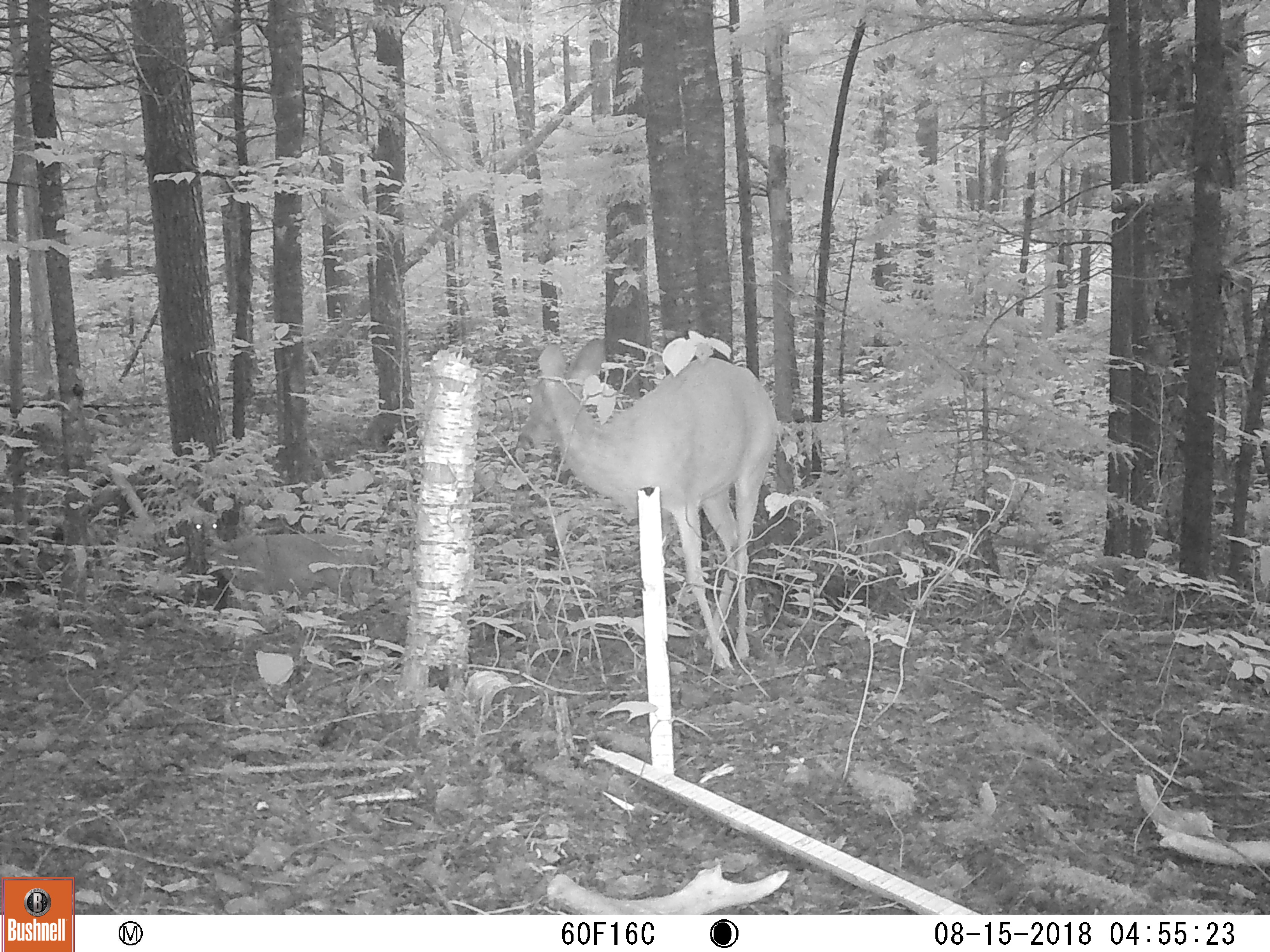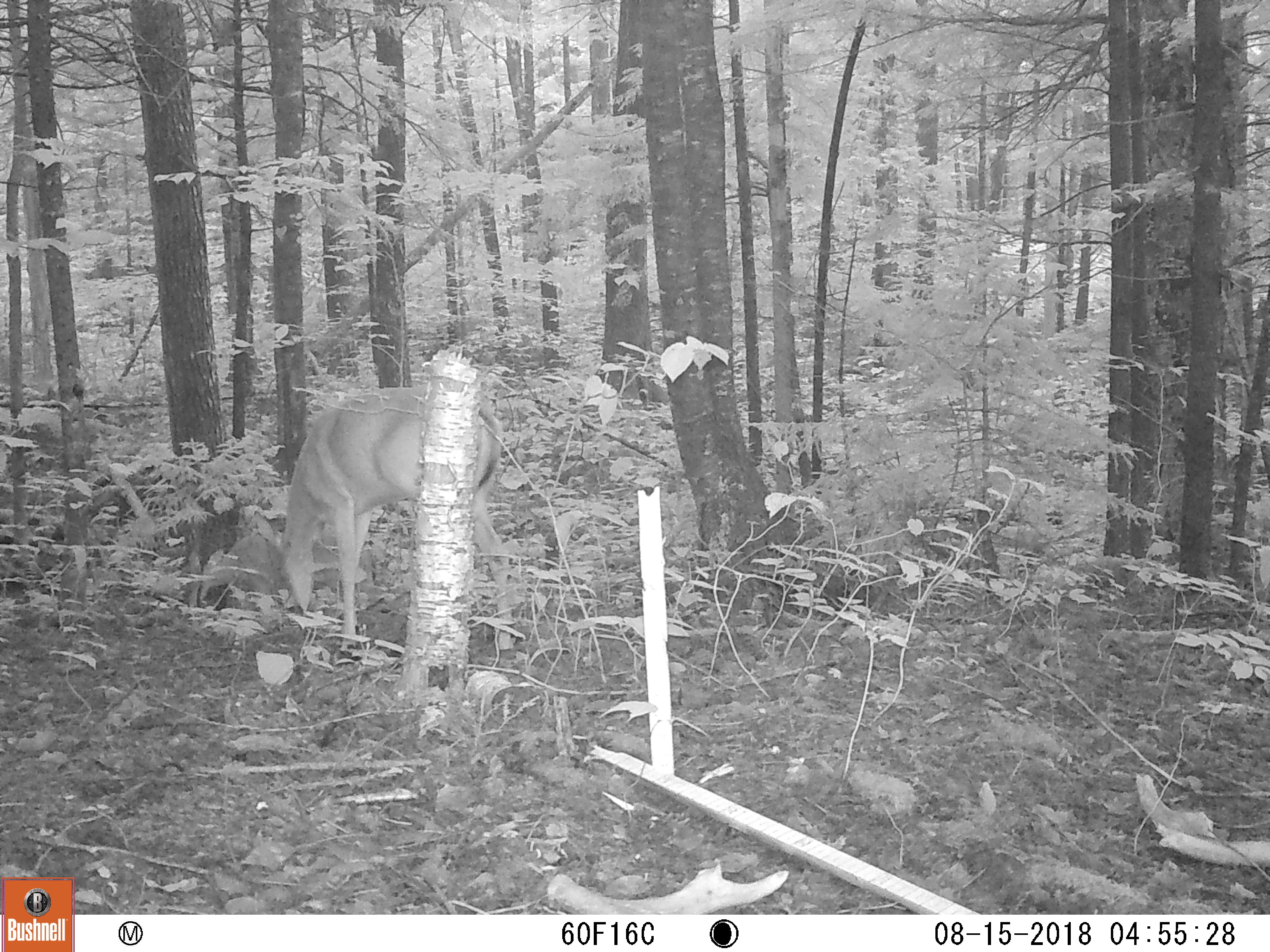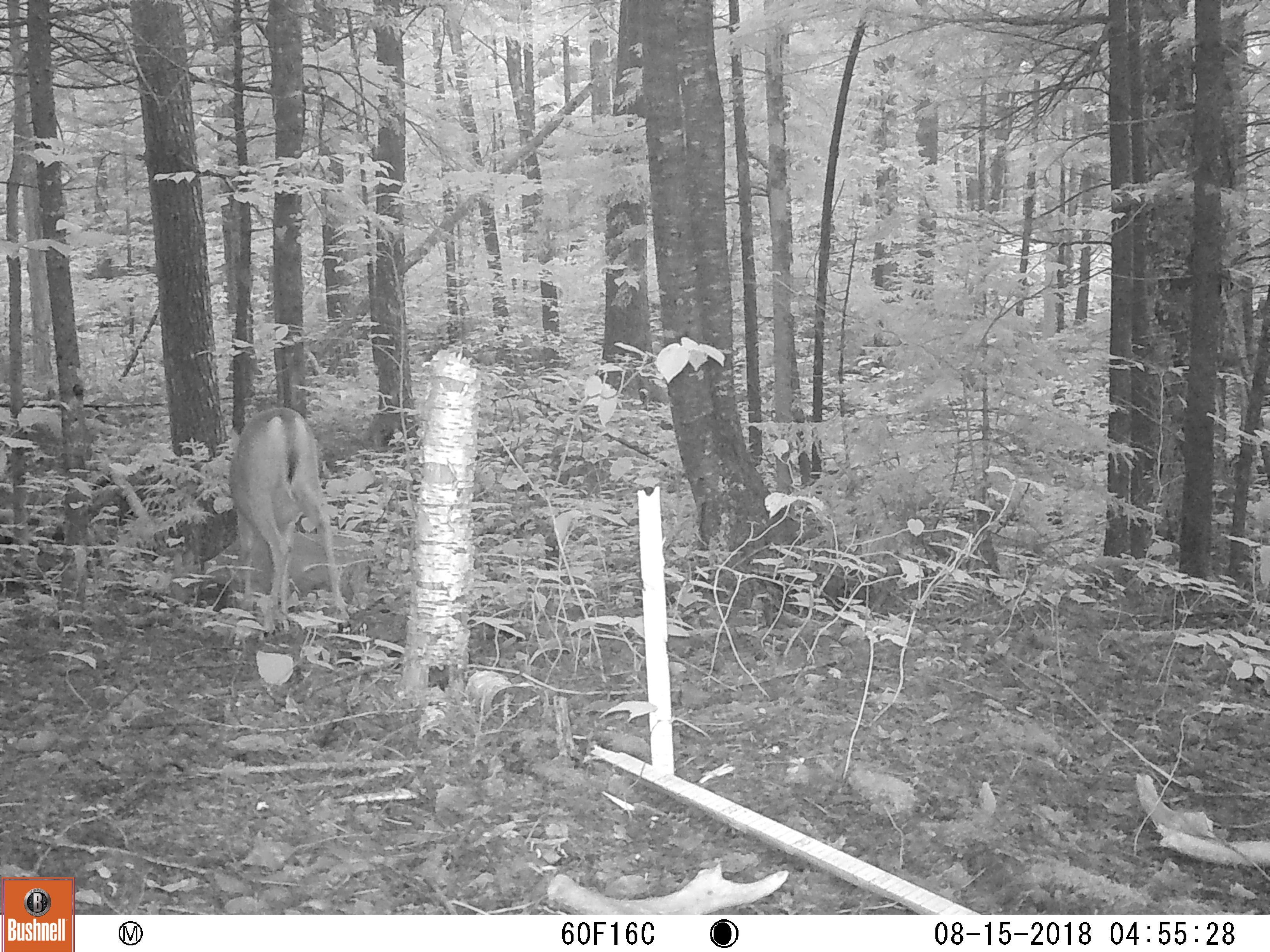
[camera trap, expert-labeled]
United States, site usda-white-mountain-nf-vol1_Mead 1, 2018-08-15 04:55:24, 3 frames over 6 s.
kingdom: Animalia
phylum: Chordata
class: Mammalia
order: Artiodactyla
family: Cervidae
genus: Odocoileus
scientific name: Odocoileus virginianus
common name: white-tailed deer